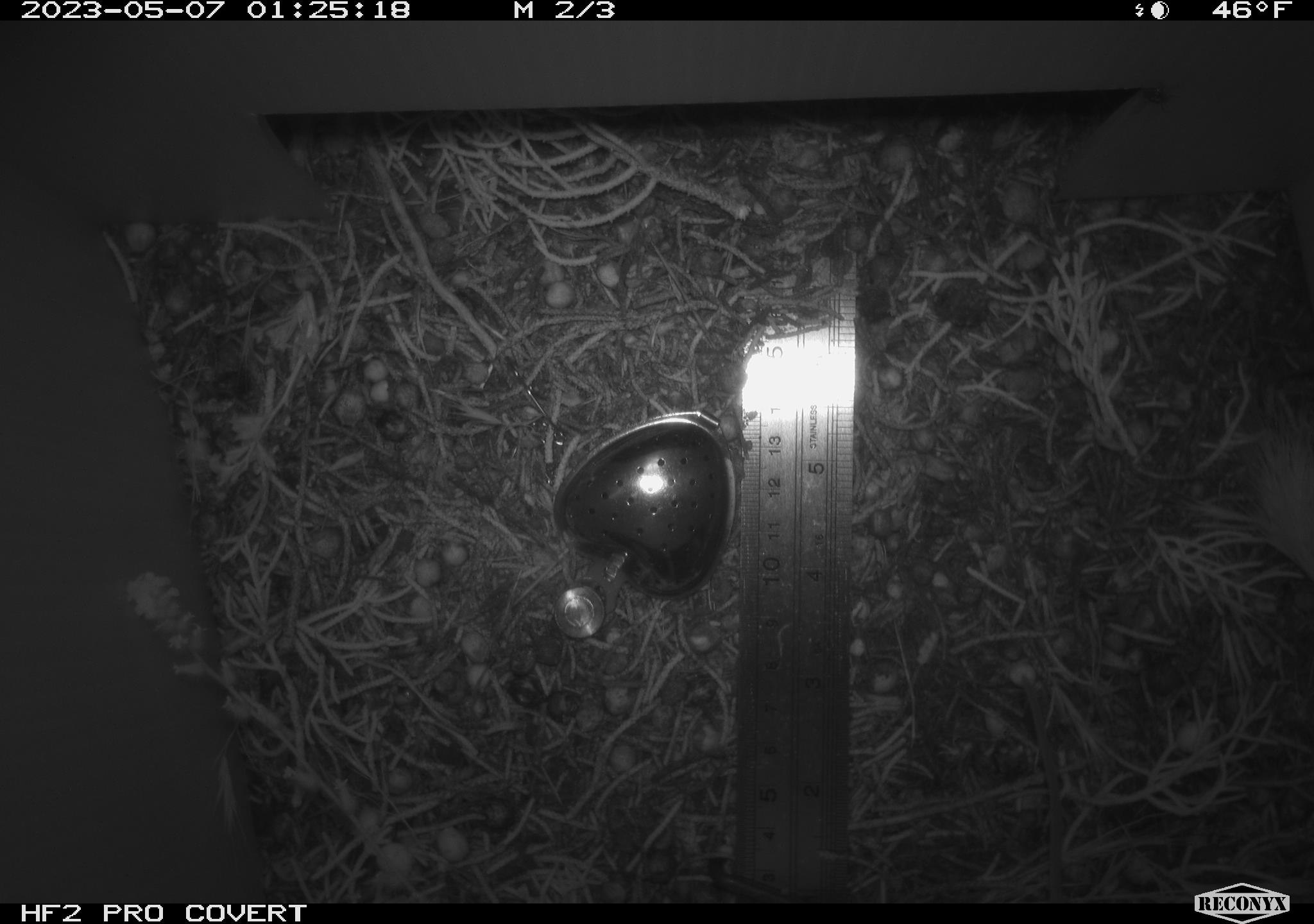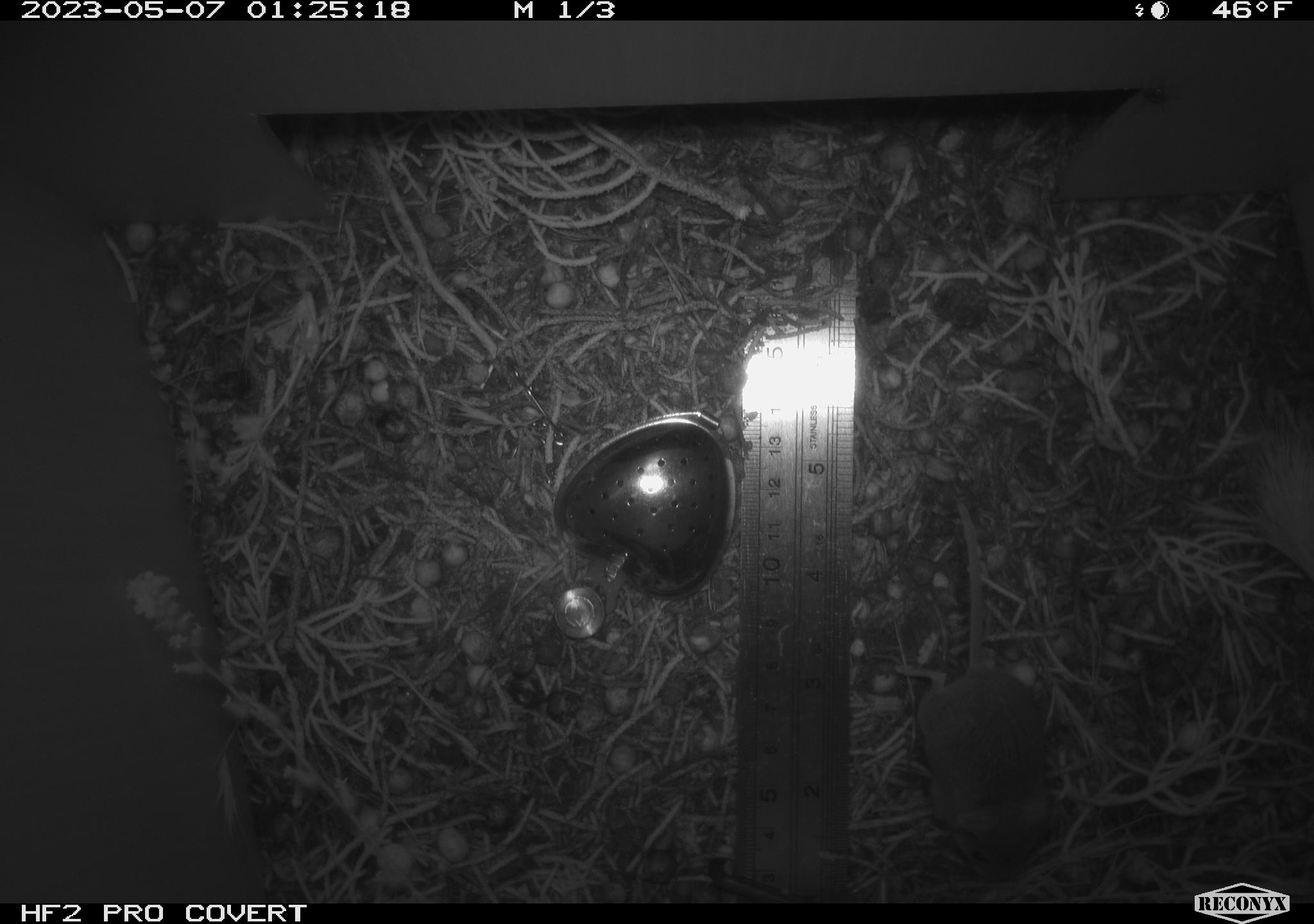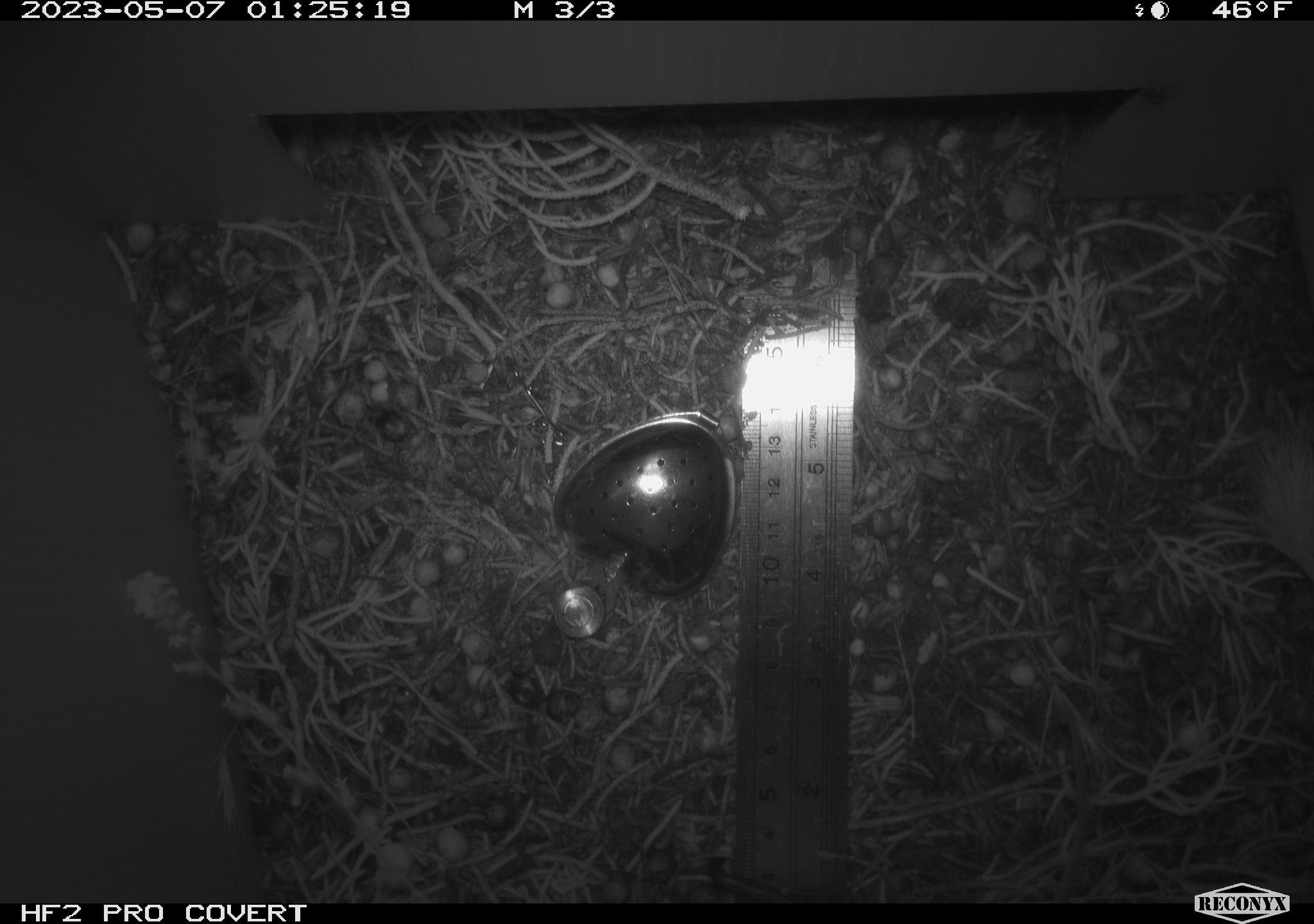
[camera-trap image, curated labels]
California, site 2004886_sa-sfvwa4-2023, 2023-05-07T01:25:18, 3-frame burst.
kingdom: Animalia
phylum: Chordata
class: Mammalia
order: Rodentia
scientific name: Rodentia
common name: mouse species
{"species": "mouse species (Rodentia)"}